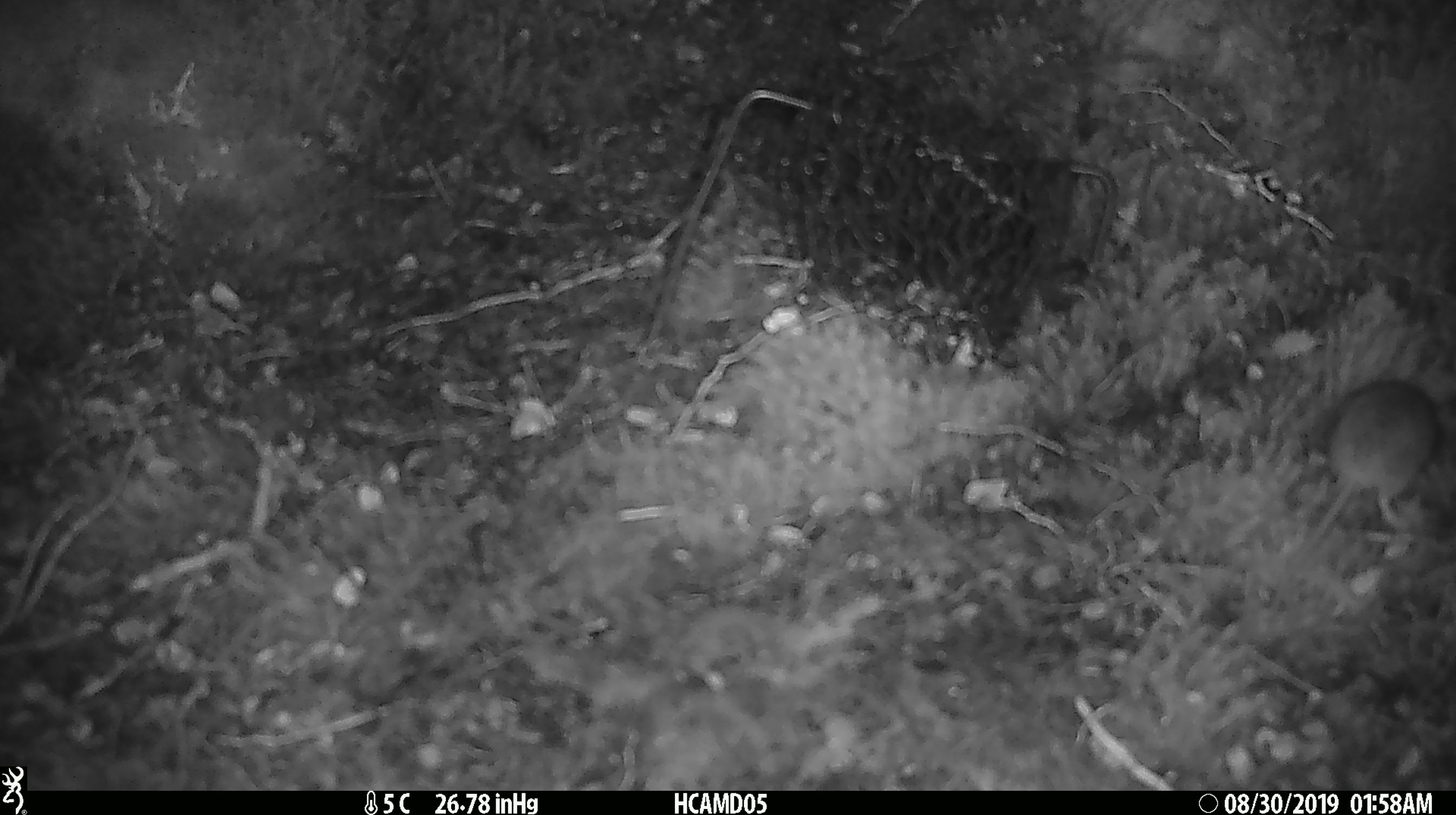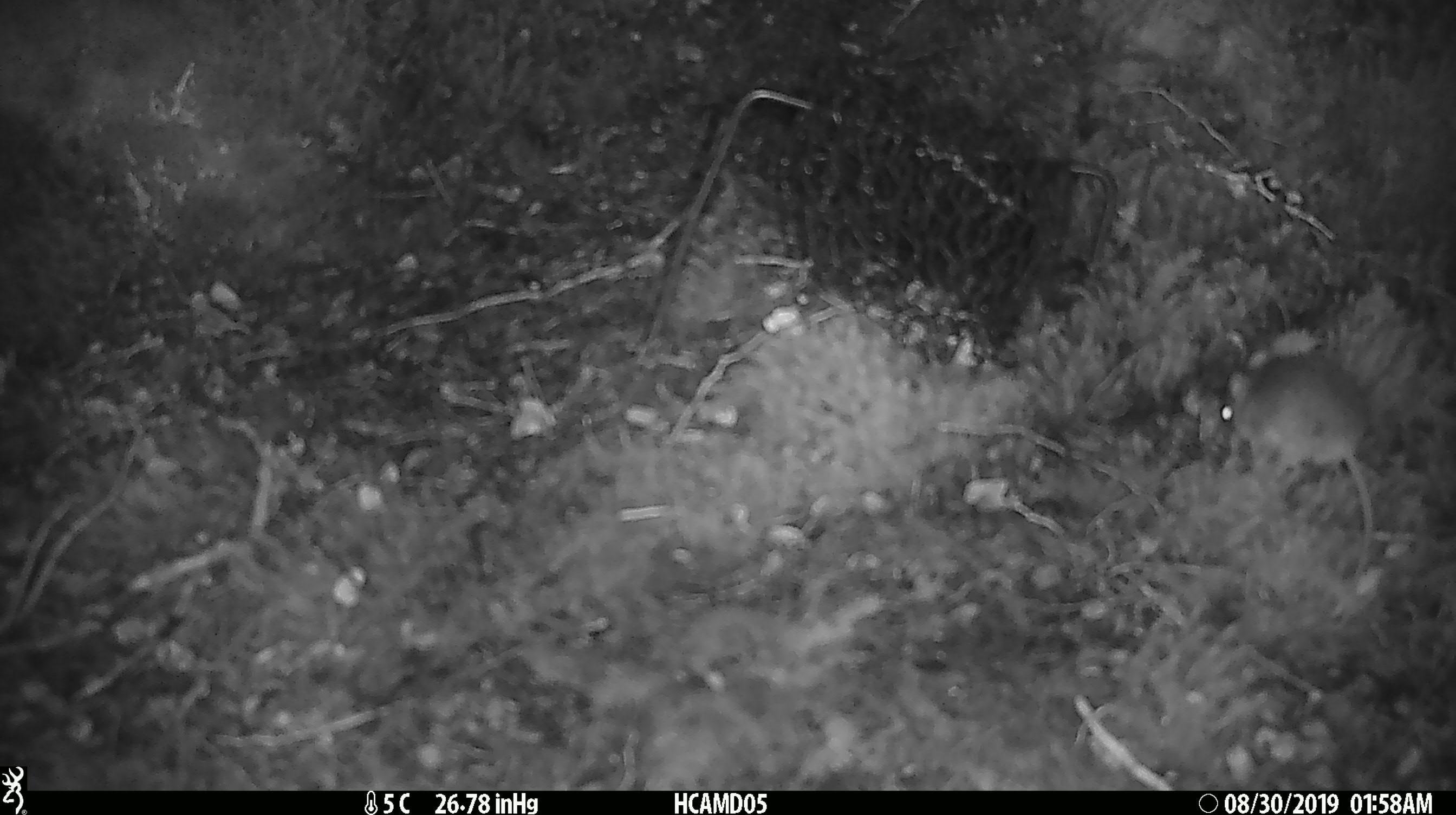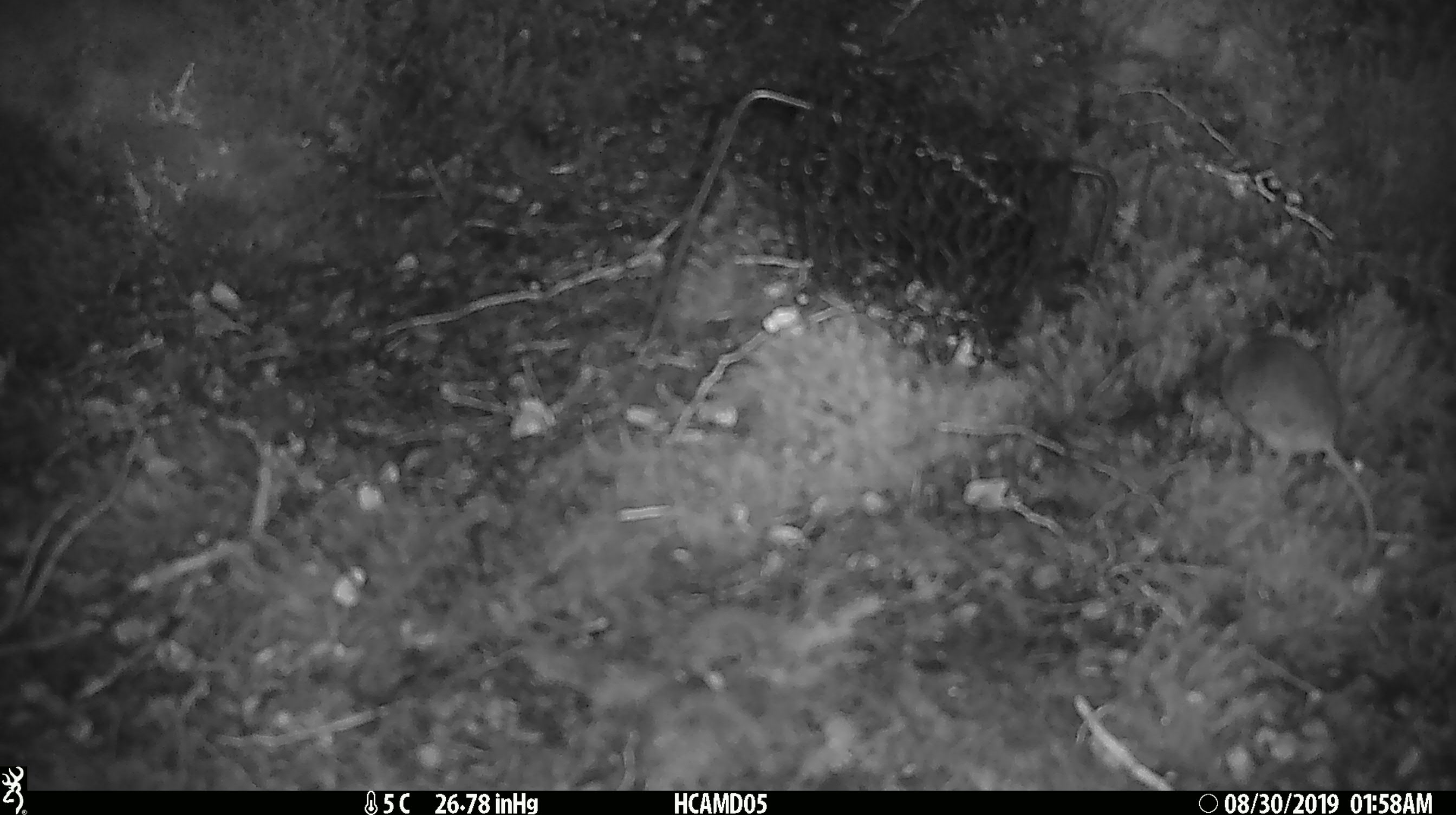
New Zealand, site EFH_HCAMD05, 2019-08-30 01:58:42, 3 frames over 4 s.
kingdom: Animalia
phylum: Chordata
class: Mammalia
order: Rodentia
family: Muridae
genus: Mus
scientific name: Mus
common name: mouse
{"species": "mouse (Mus)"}